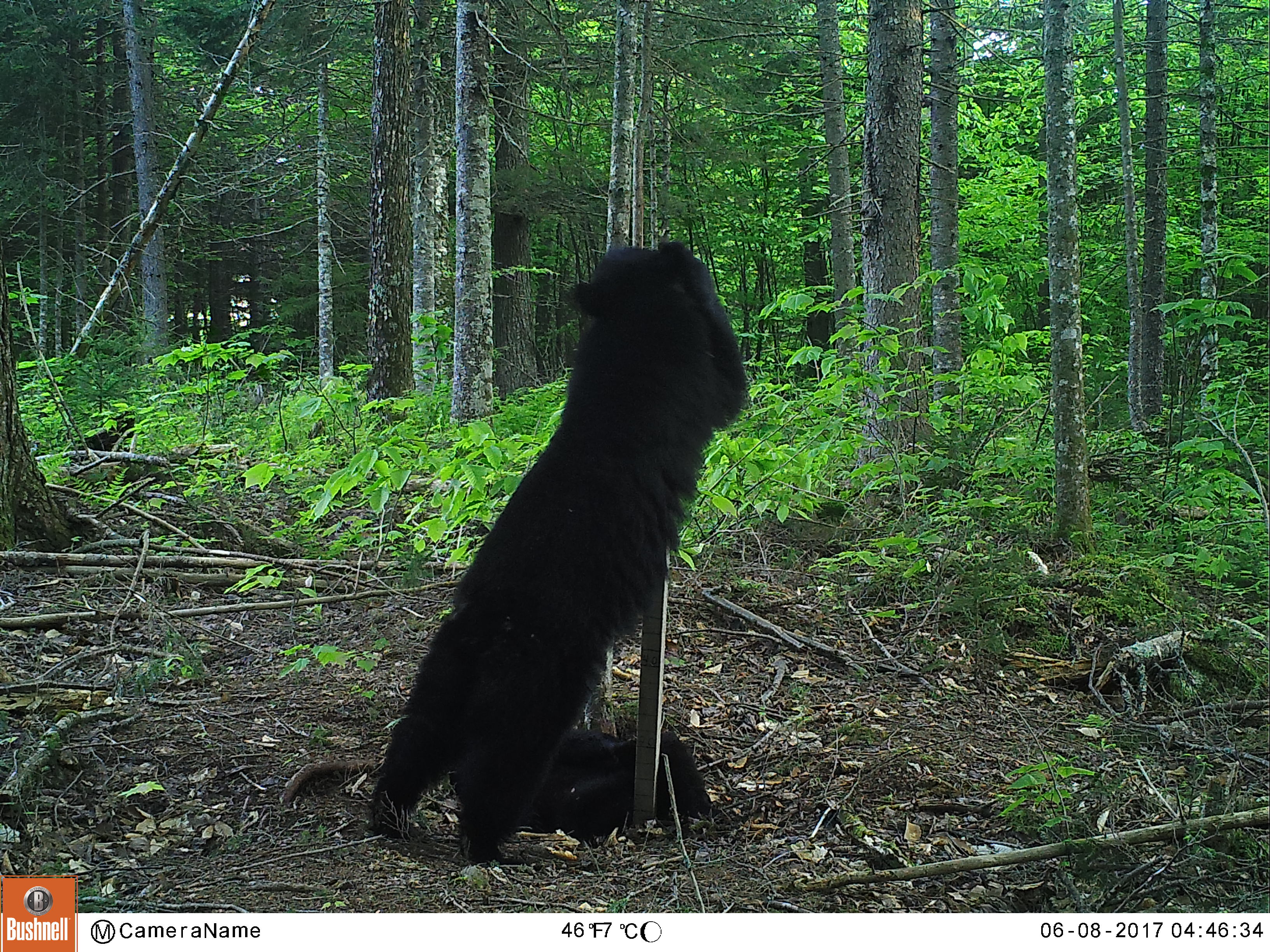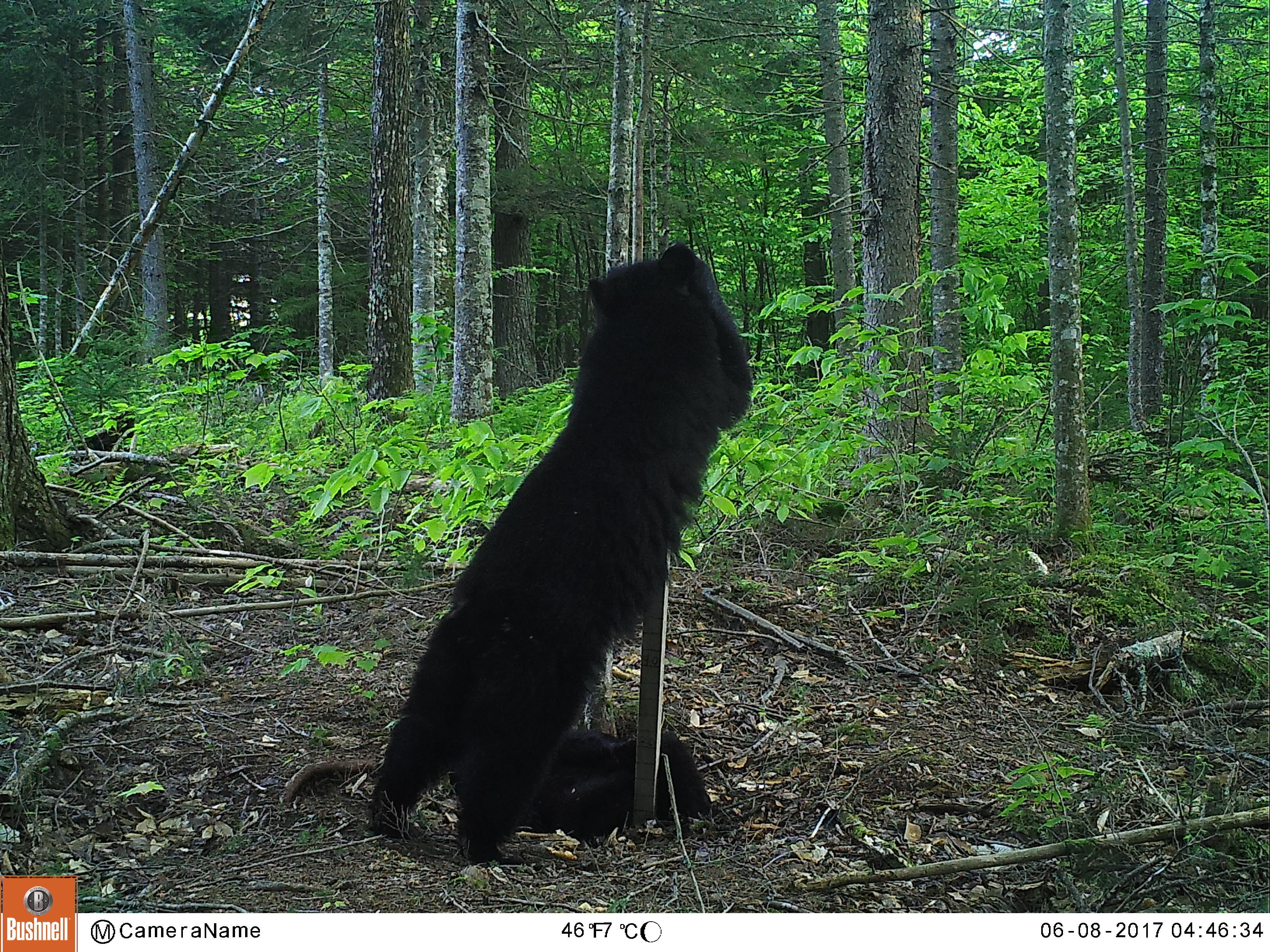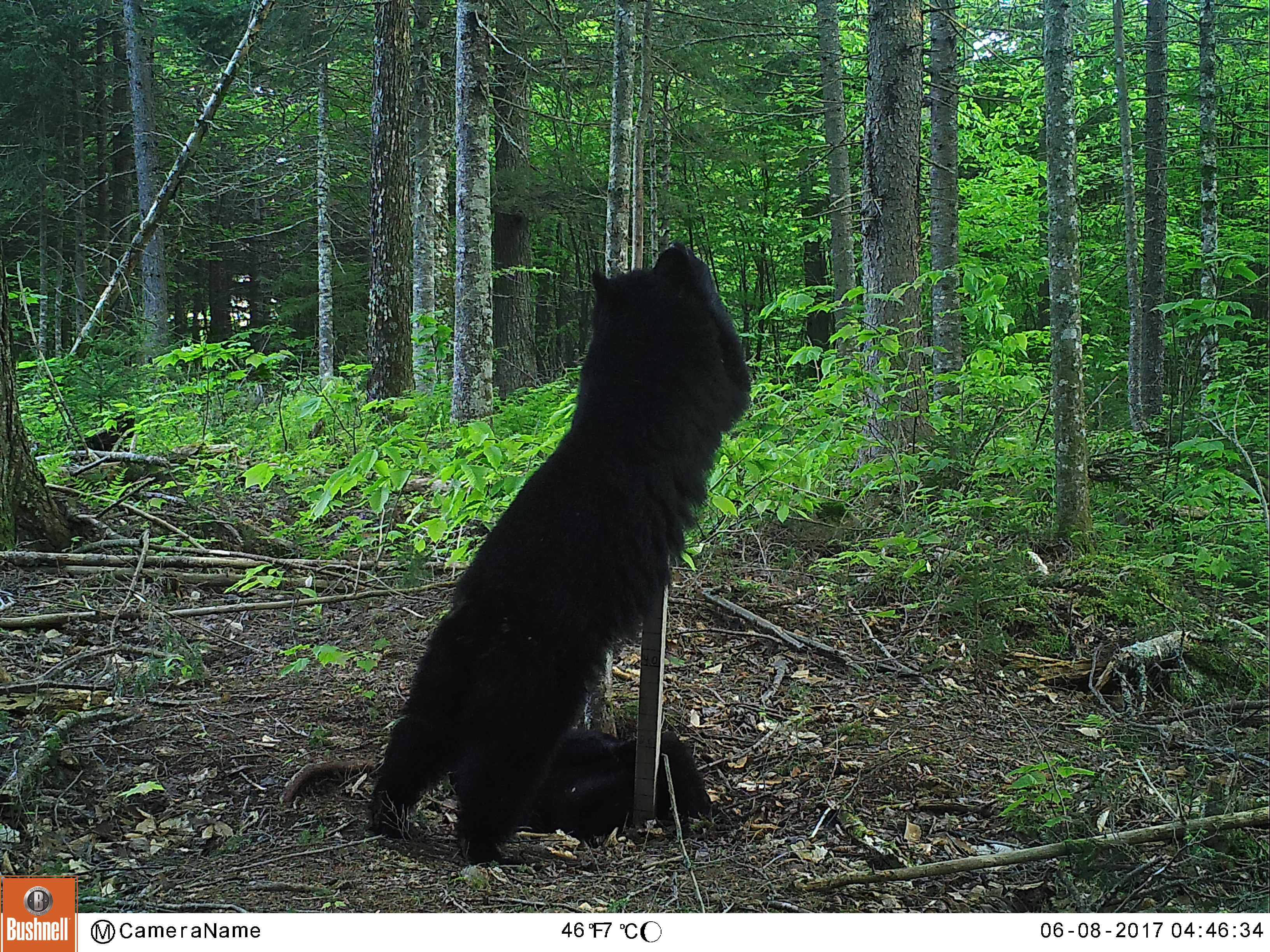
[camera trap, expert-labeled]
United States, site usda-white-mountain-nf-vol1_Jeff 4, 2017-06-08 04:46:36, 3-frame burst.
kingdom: Animalia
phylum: Chordata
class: Mammalia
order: Carnivora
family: Ursidae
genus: Ursus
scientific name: Ursus americanus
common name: black bear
Black bear (Ursus americanus).